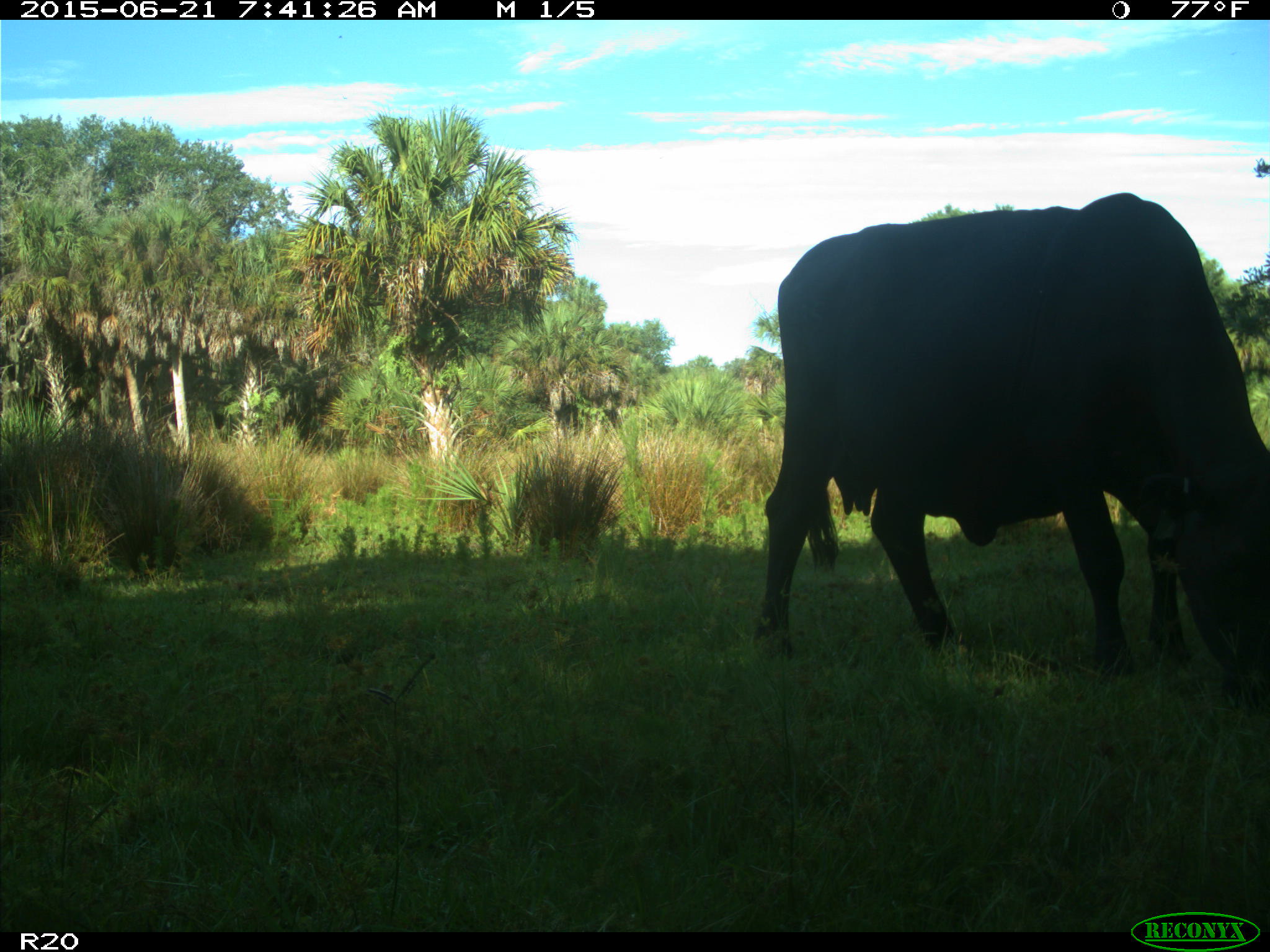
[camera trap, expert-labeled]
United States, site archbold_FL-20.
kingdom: Animalia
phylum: Chordata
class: Mammalia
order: Artiodactyla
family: Bovidae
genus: Bos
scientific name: Bos taurus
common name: domestic cow